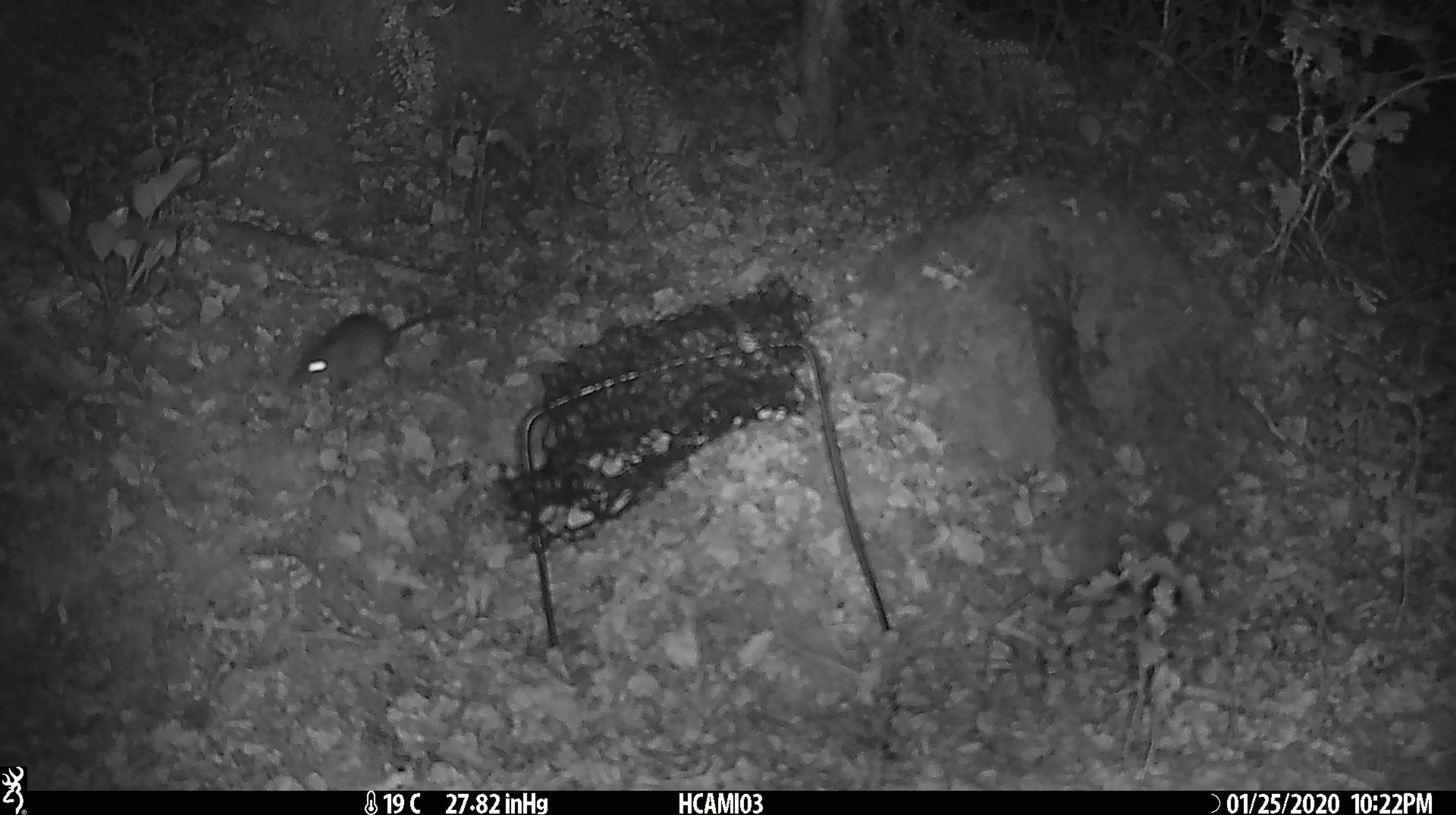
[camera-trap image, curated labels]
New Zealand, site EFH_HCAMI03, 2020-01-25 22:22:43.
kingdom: Animalia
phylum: Chordata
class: Mammalia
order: Rodentia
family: Muridae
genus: Mus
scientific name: Mus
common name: mouse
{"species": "mouse (Mus)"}